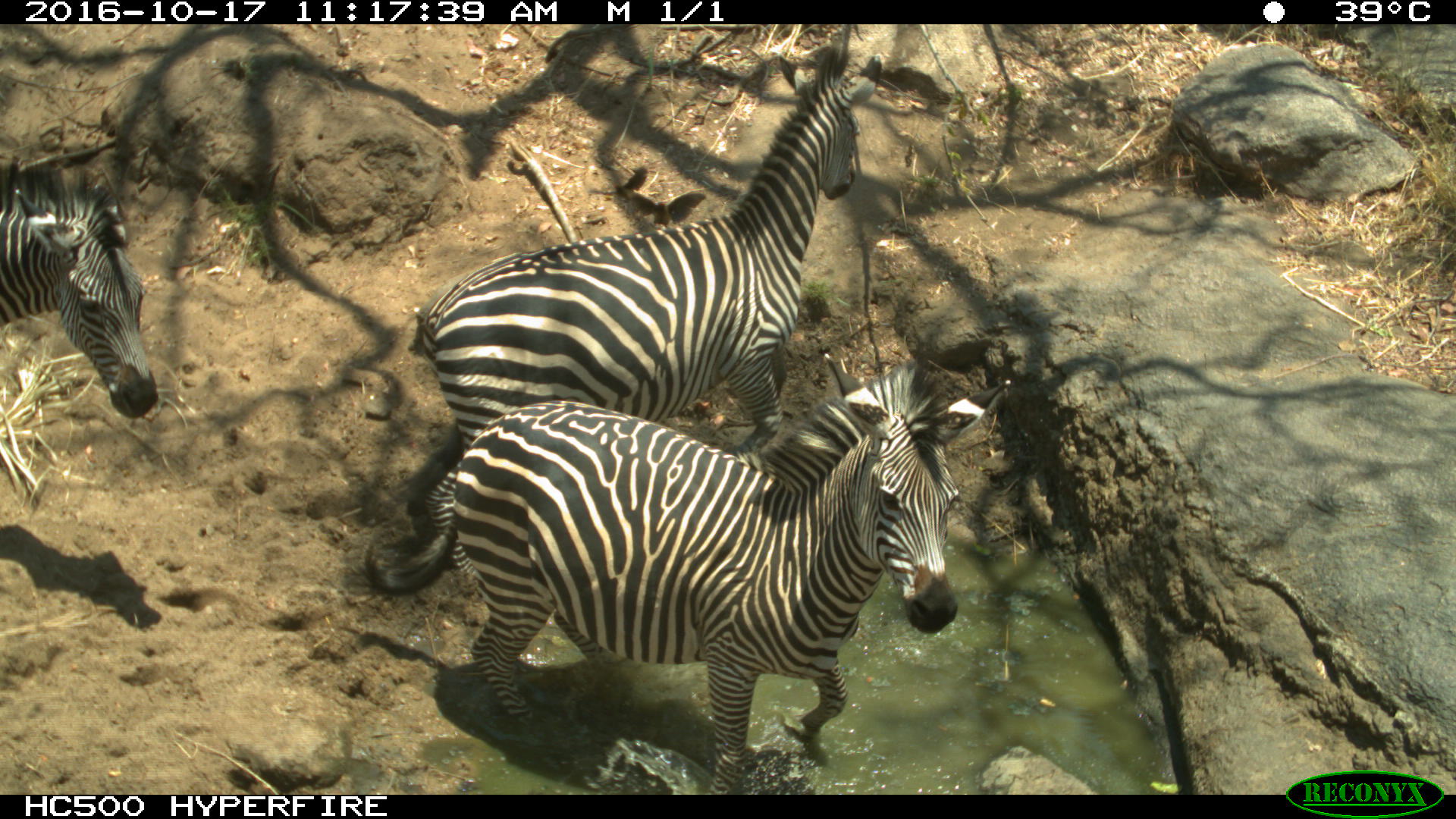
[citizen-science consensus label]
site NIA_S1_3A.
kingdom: Animalia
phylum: Chordata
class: Mammalia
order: Perissodactyla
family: Equidae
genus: Equus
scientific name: Equus quagga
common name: plains zebra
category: zebraplains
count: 3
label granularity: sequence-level